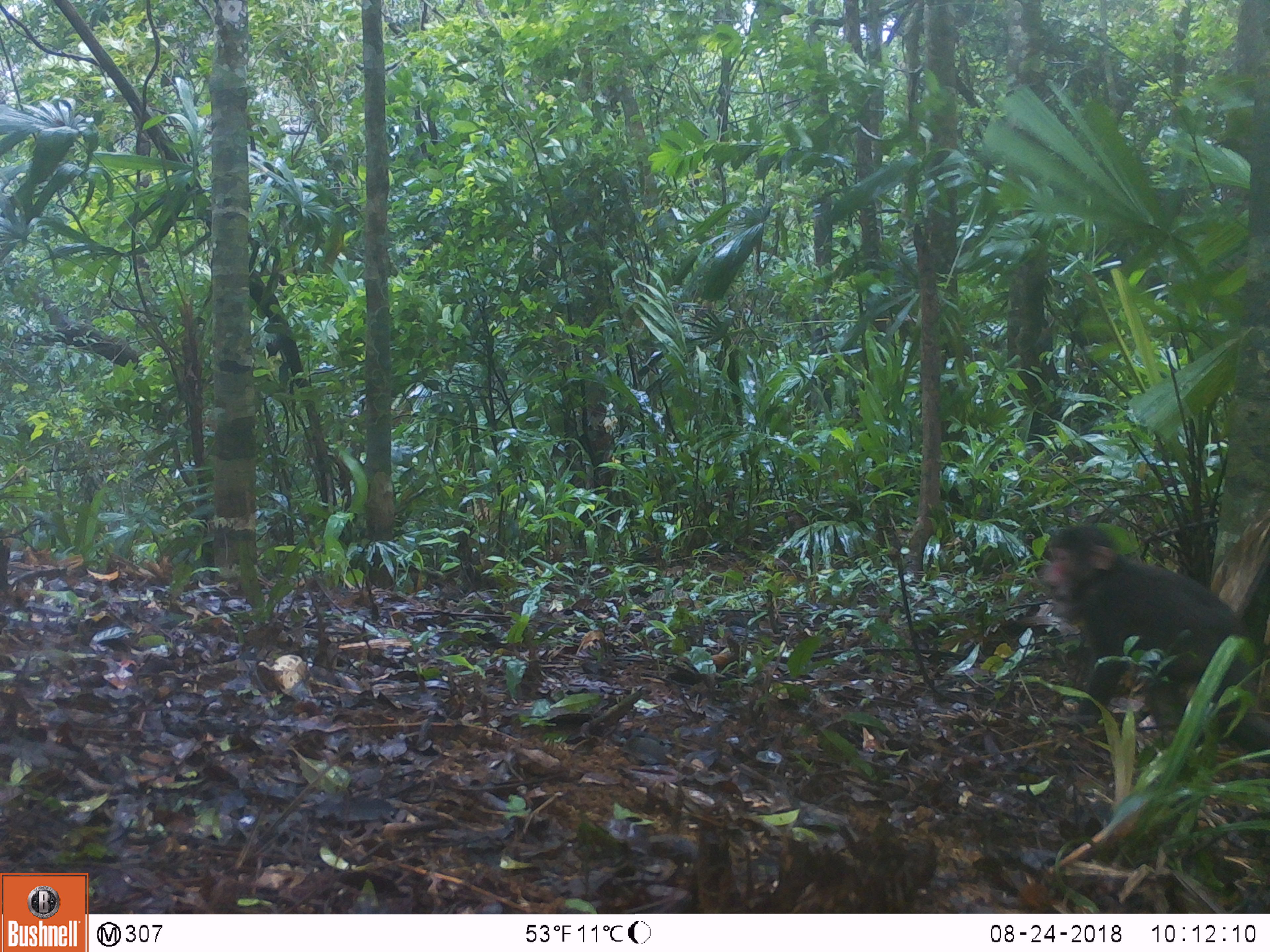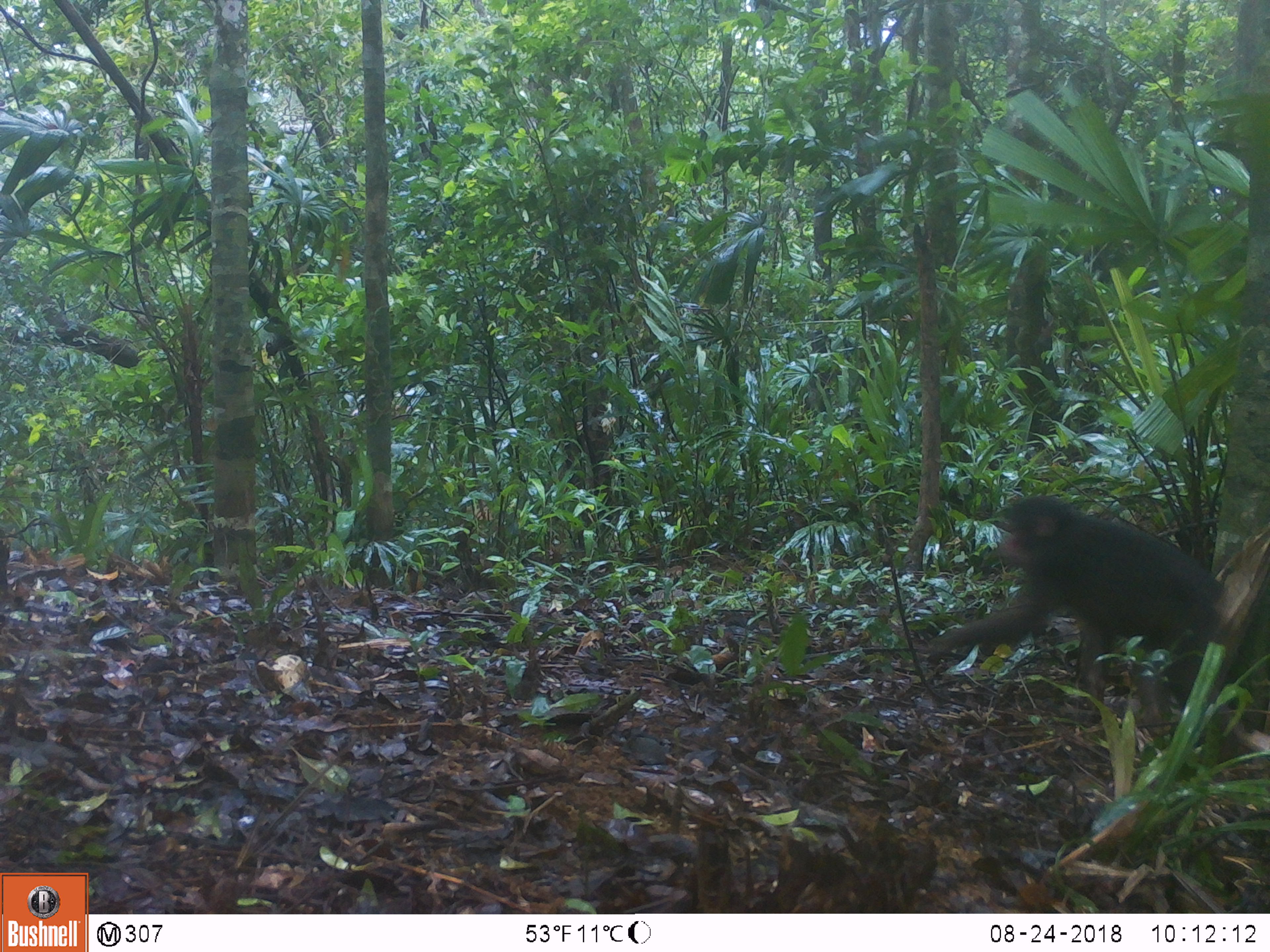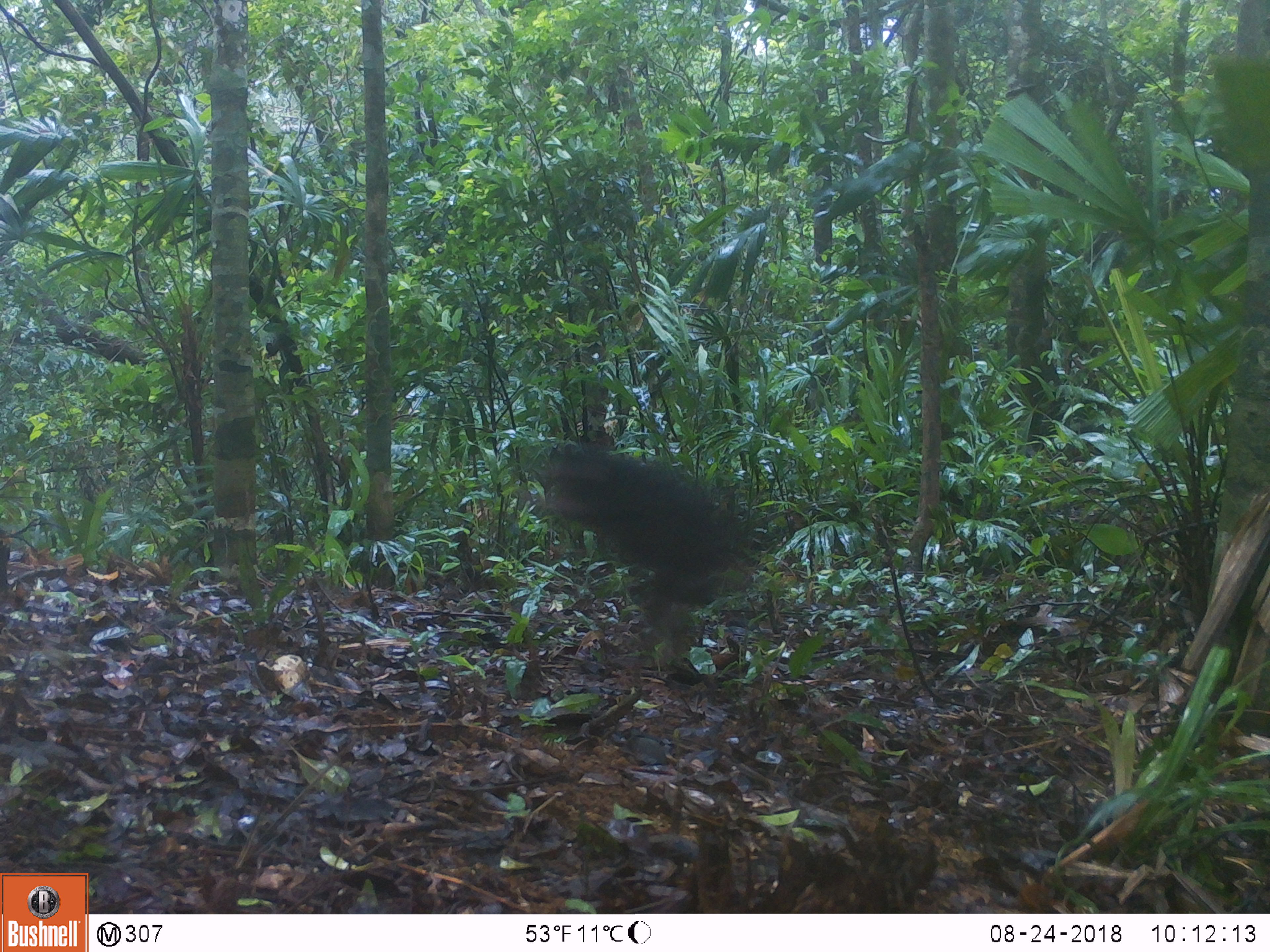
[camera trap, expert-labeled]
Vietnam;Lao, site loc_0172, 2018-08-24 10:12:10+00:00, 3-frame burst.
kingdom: Animalia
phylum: Chordata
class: Mammalia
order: Primates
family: Cercopithecidae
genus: Macaca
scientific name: Macaca arctoides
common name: stump-tailed macaque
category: stump tailed macaque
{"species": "stump tailed macaque (stump-tailed macaque) (Macaca arctoides)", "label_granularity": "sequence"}